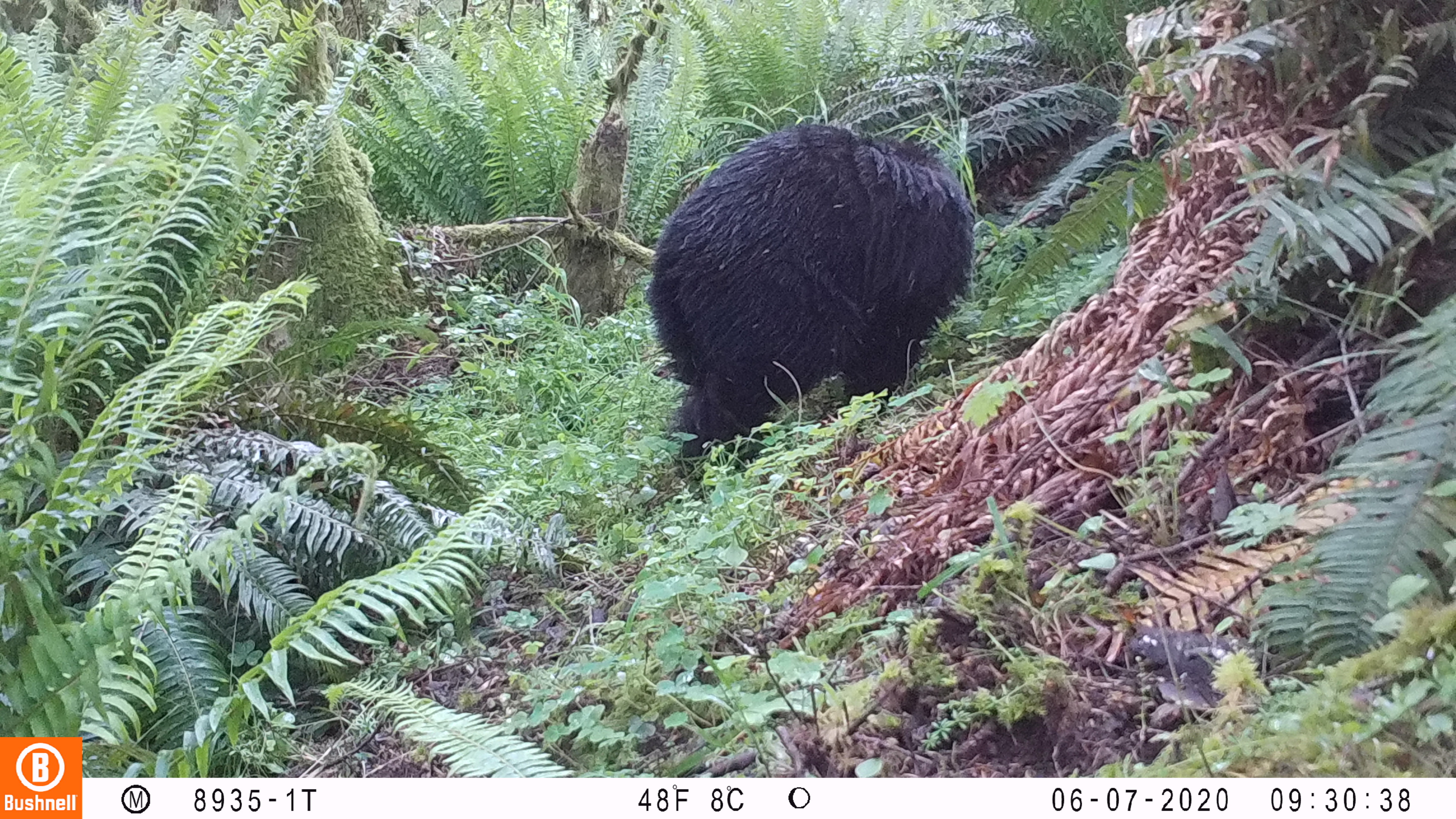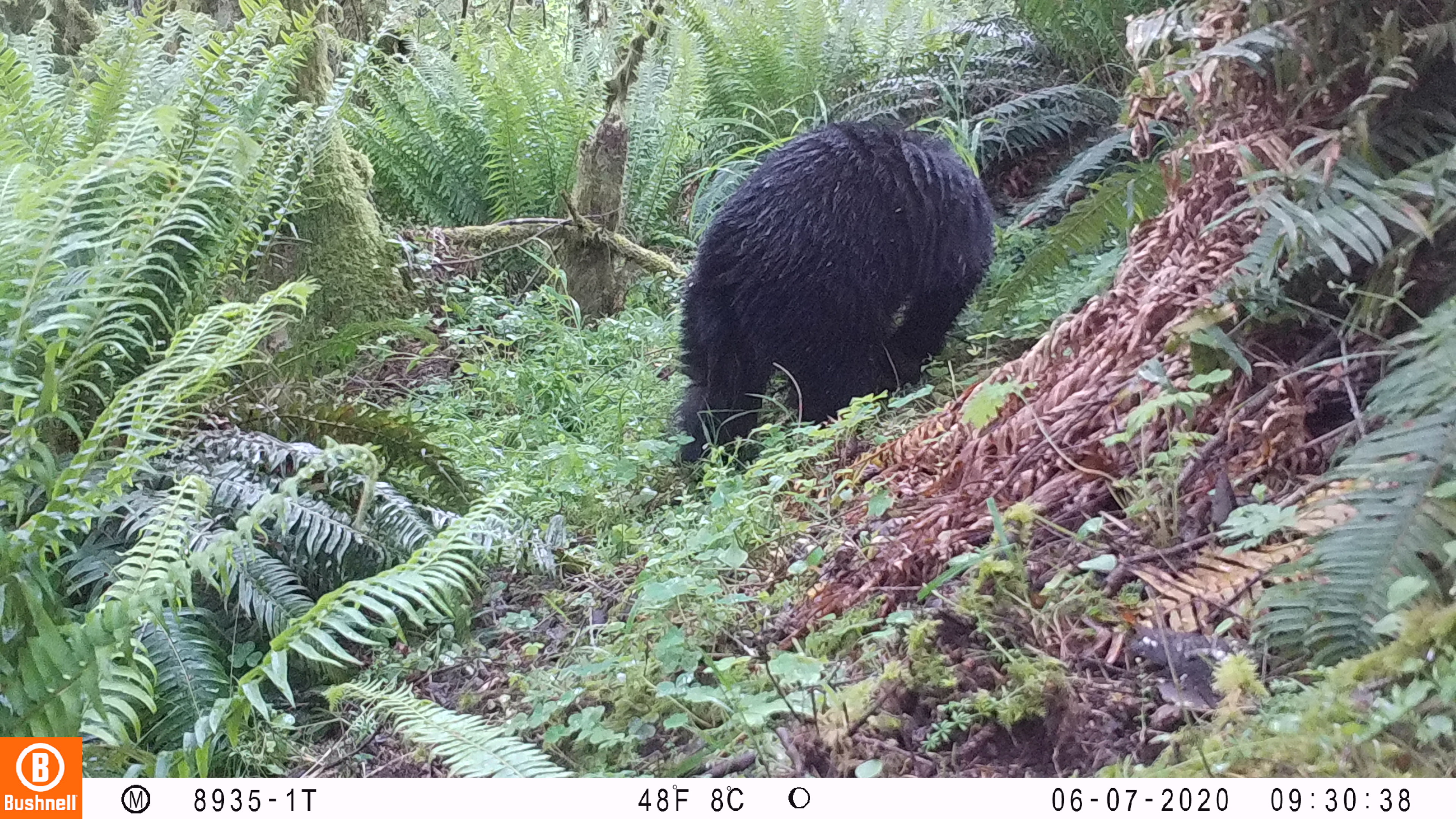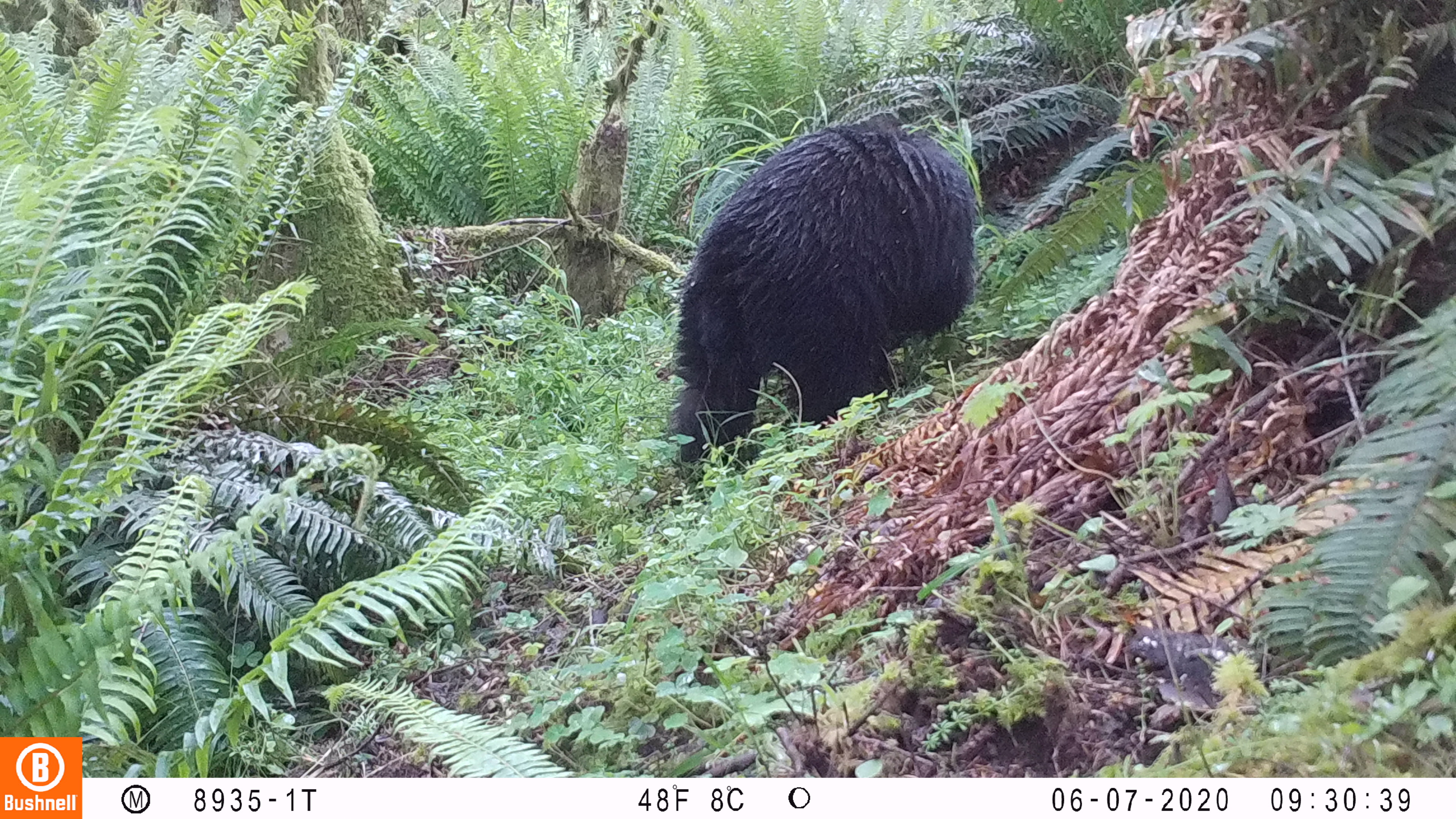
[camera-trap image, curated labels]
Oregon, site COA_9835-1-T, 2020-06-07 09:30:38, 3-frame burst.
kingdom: Animalia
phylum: Chordata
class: Mammalia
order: Carnivora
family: Ursidae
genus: Ursus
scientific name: Ursus americanus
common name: american black bear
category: black bear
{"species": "black bear (american black bear) (Ursus americanus)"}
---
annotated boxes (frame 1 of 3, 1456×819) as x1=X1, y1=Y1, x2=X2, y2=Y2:
black bear: x1=651, y1=124, x2=979, y2=475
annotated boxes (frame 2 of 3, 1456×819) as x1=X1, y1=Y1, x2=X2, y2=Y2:
black bear: x1=665, y1=116, x2=992, y2=480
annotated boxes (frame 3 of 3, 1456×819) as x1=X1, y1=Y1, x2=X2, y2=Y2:
black bear: x1=673, y1=115, x2=977, y2=467